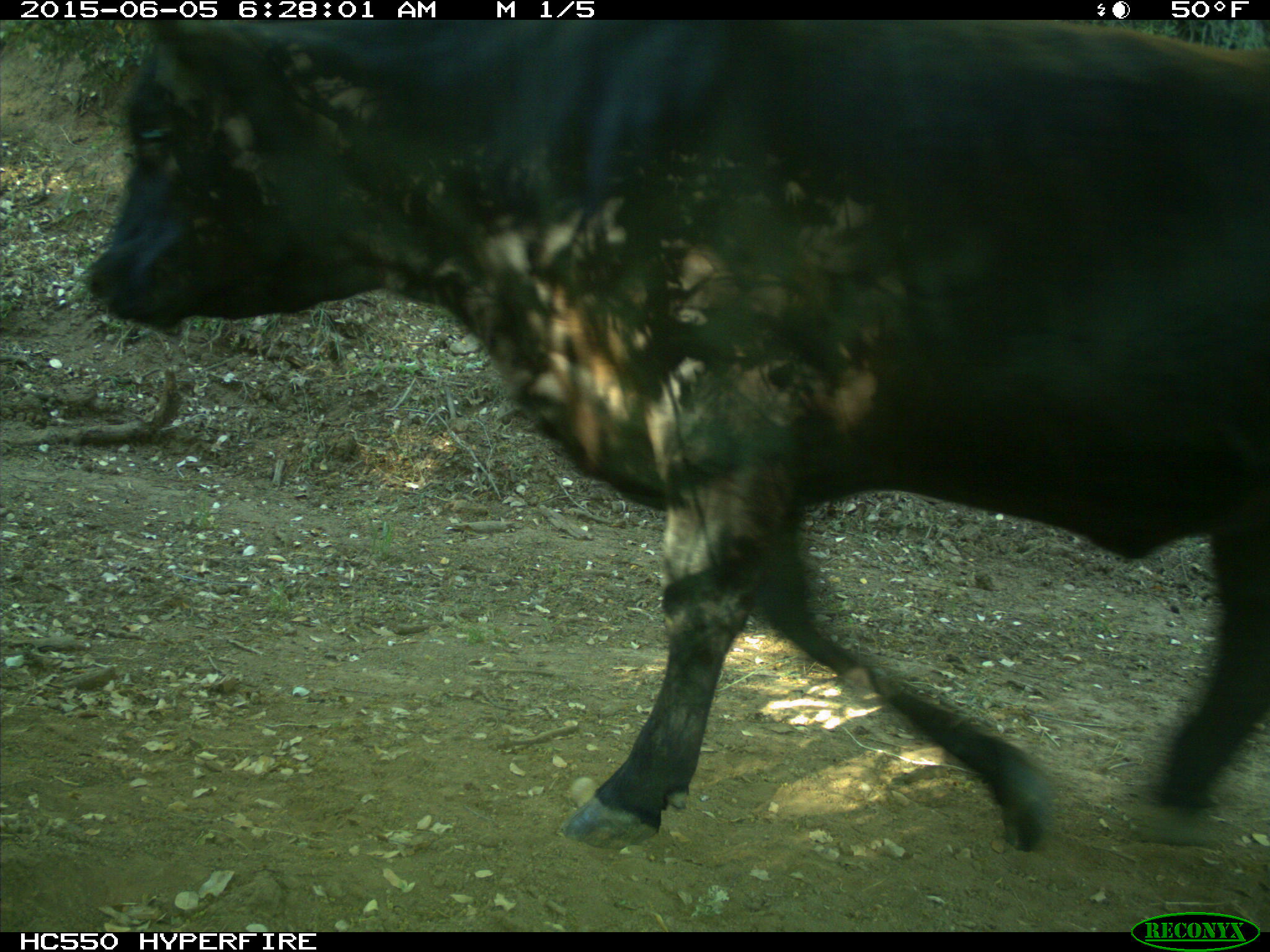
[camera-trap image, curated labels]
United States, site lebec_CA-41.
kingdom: Animalia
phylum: Chordata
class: Mammalia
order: Artiodactyla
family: Bovidae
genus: Bos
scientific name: Bos taurus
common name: domestic cow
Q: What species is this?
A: Bos taurus (domestic cow).